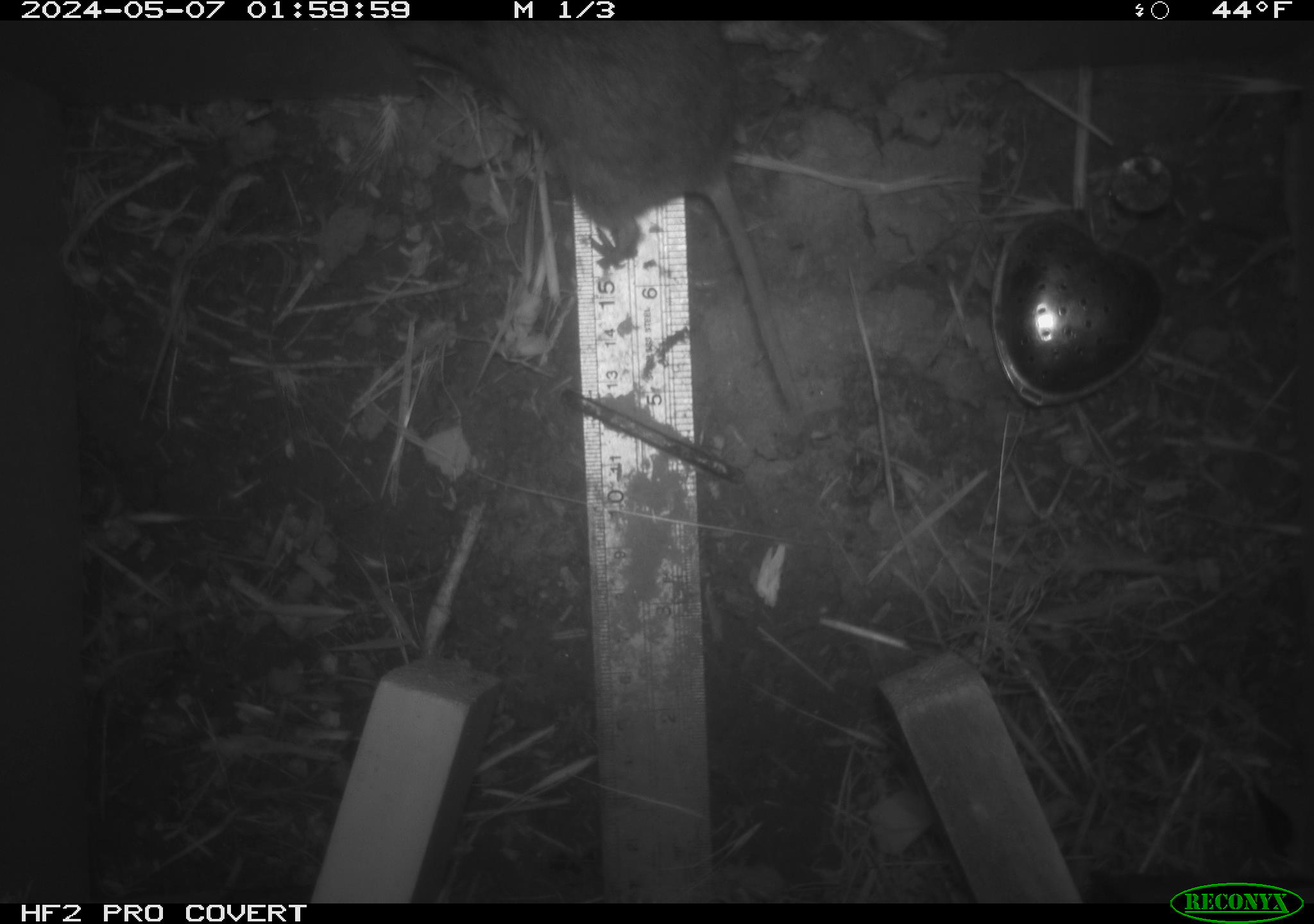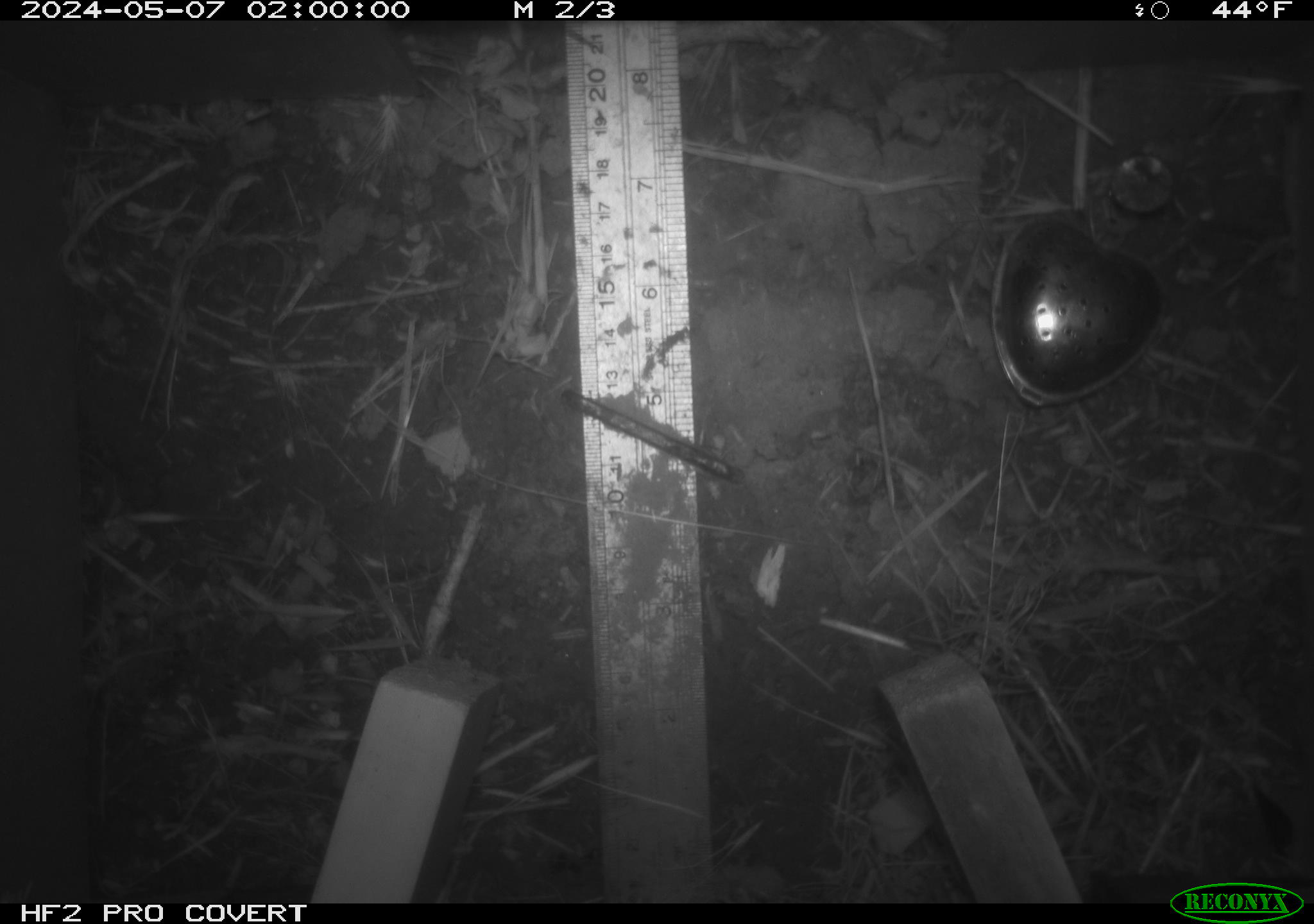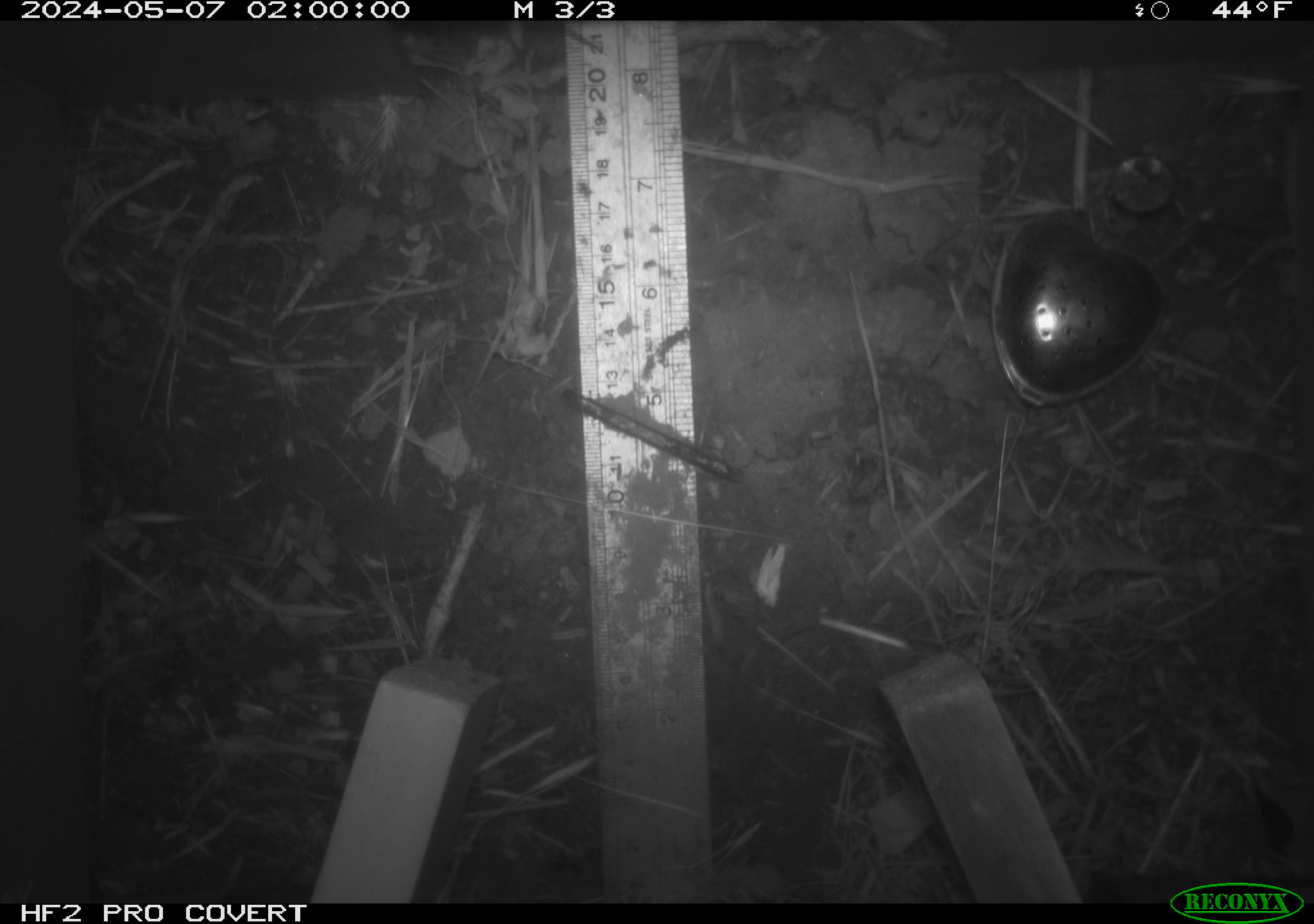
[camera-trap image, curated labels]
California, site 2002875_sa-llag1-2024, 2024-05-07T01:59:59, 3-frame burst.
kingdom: Animalia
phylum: Chordata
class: Mammalia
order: Rodentia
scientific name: Rodentia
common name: rodent